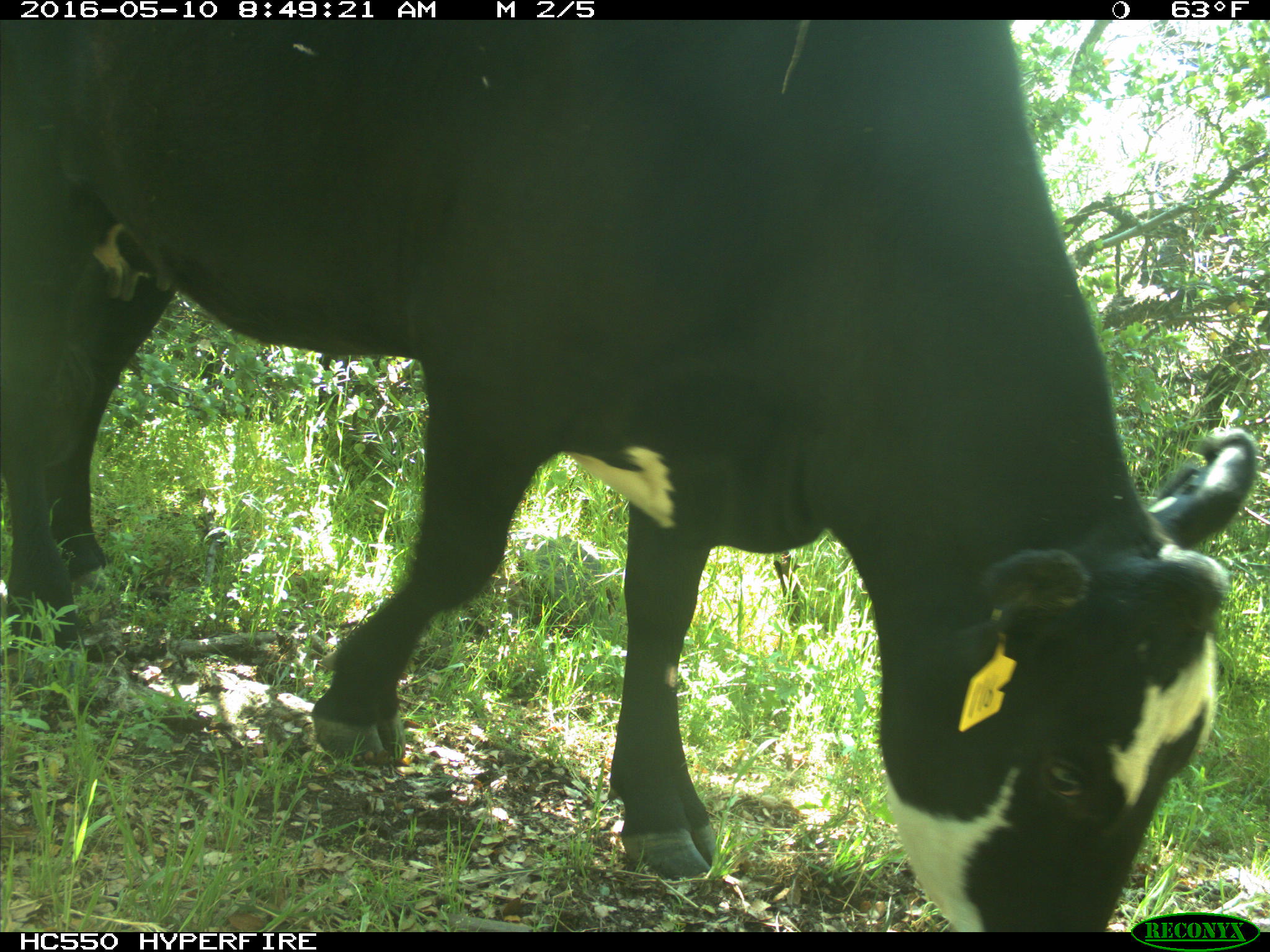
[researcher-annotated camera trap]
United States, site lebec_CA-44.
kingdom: Animalia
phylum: Chordata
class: Mammalia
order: Artiodactyla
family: Bovidae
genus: Bos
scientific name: Bos taurus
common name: domestic cow